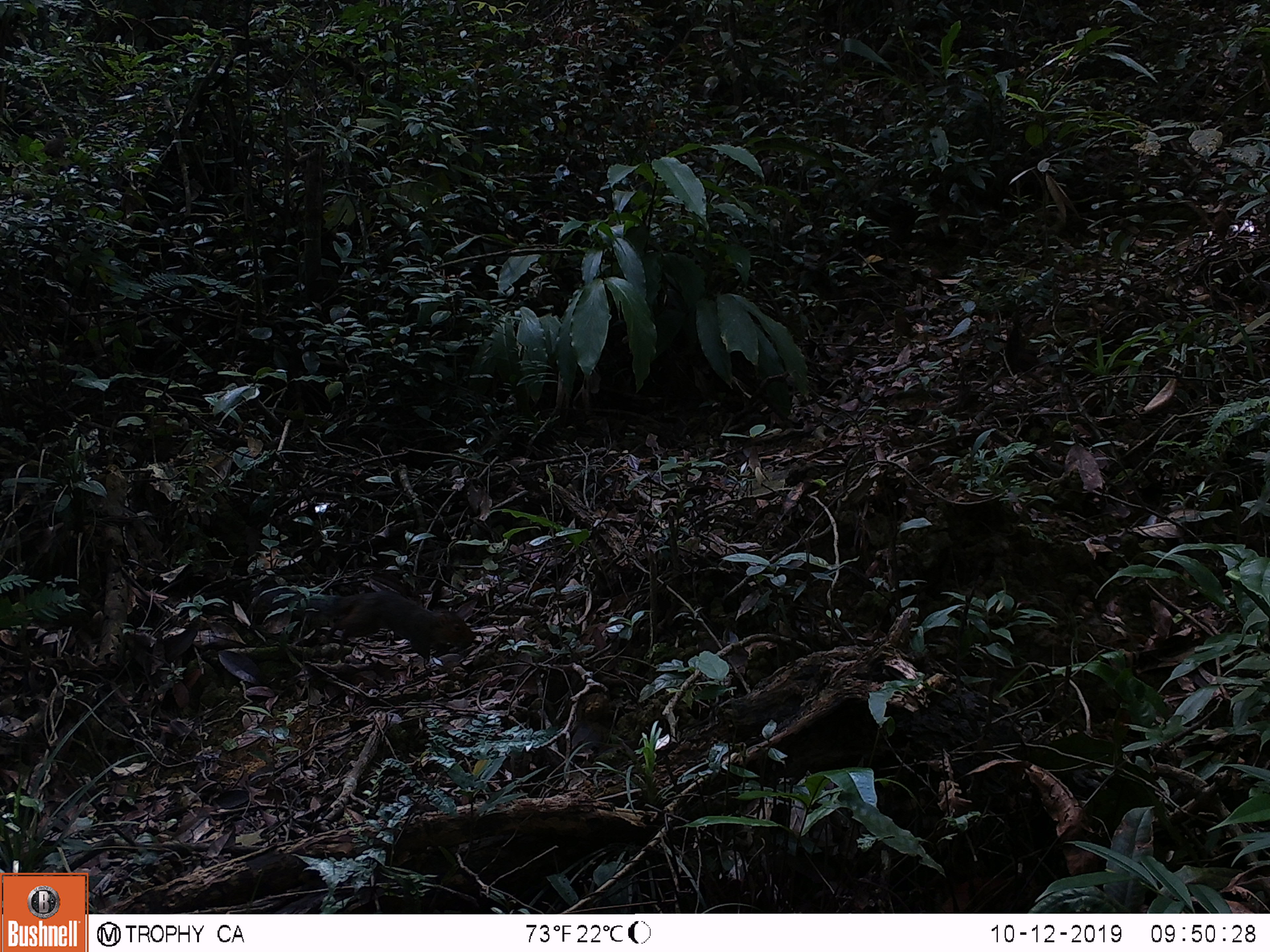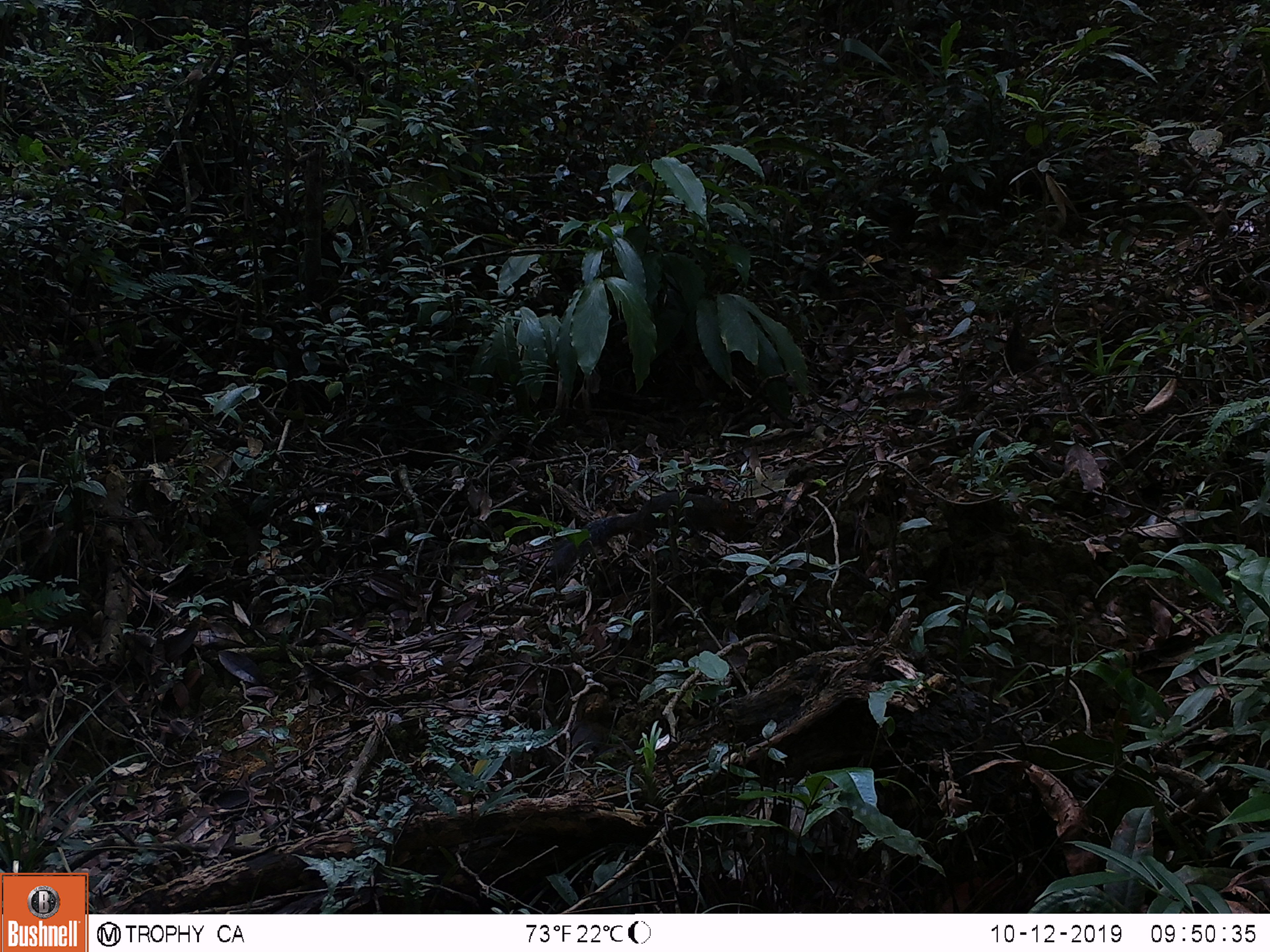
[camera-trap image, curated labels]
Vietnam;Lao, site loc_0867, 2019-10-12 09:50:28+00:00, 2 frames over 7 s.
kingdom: Animalia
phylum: Chordata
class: Mammalia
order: Rodentia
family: Sciuridae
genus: Dremomys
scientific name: Dremomys rufigenis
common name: red-cheeked squirrel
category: red cheeked squirrel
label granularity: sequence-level